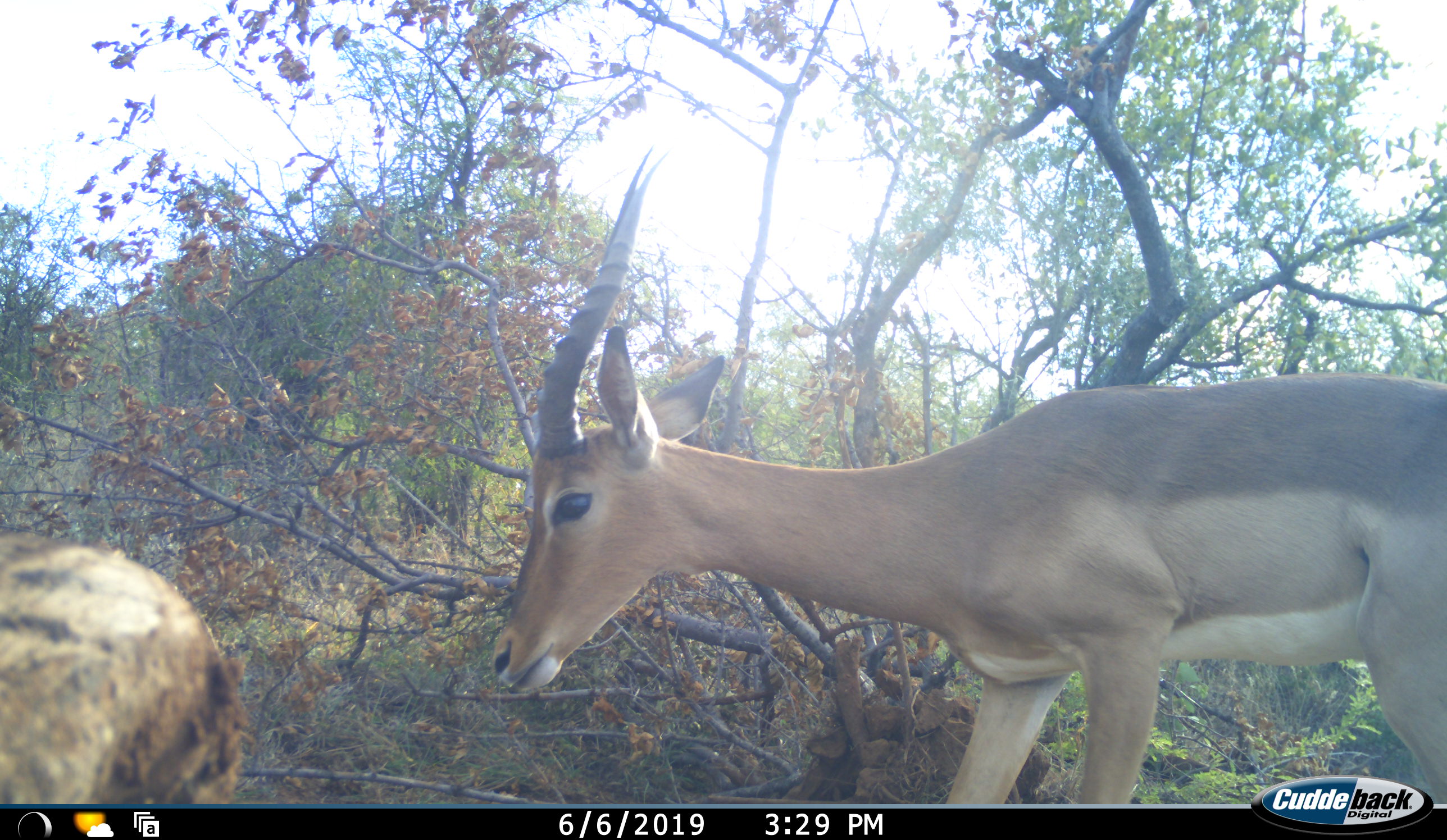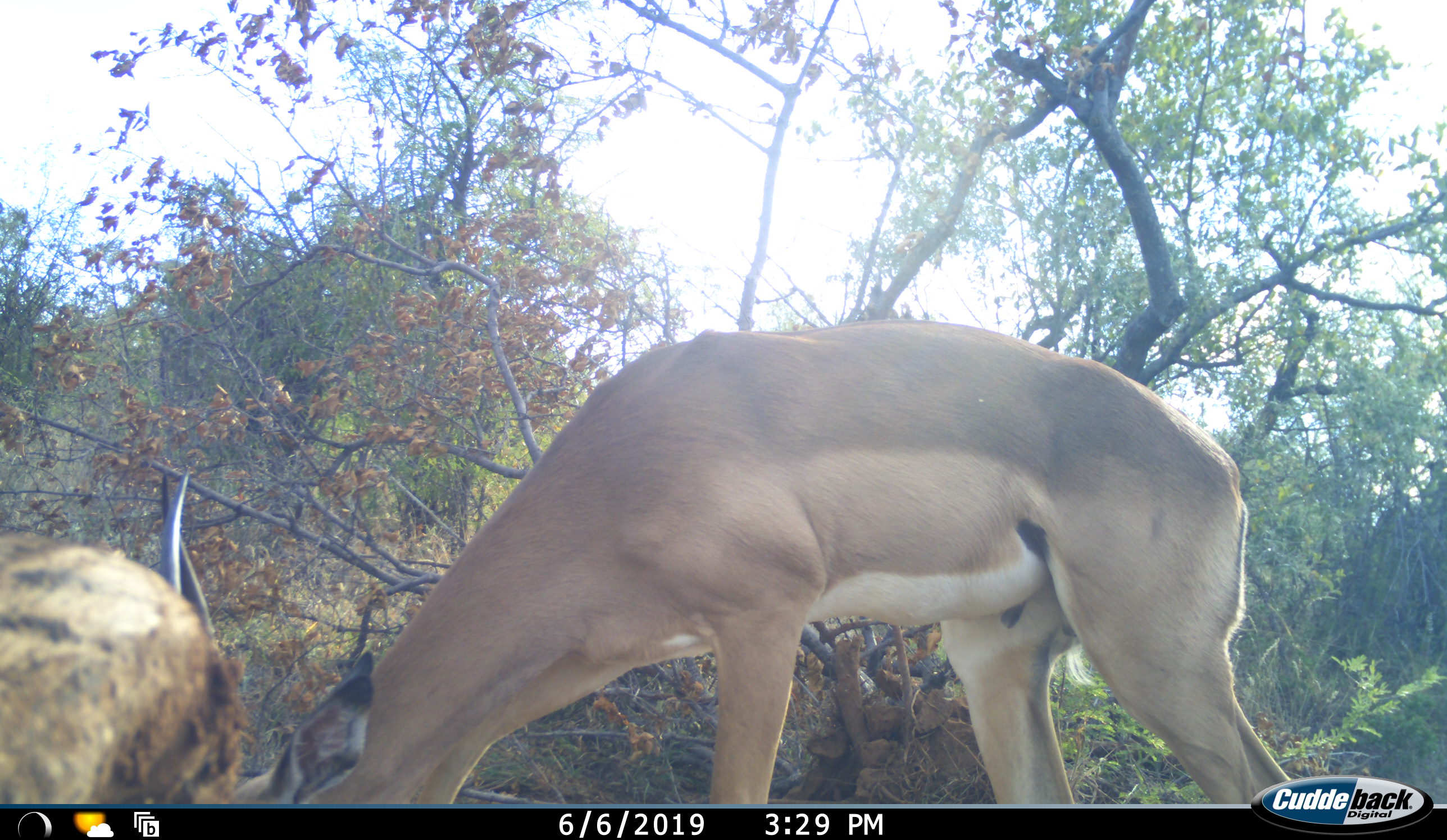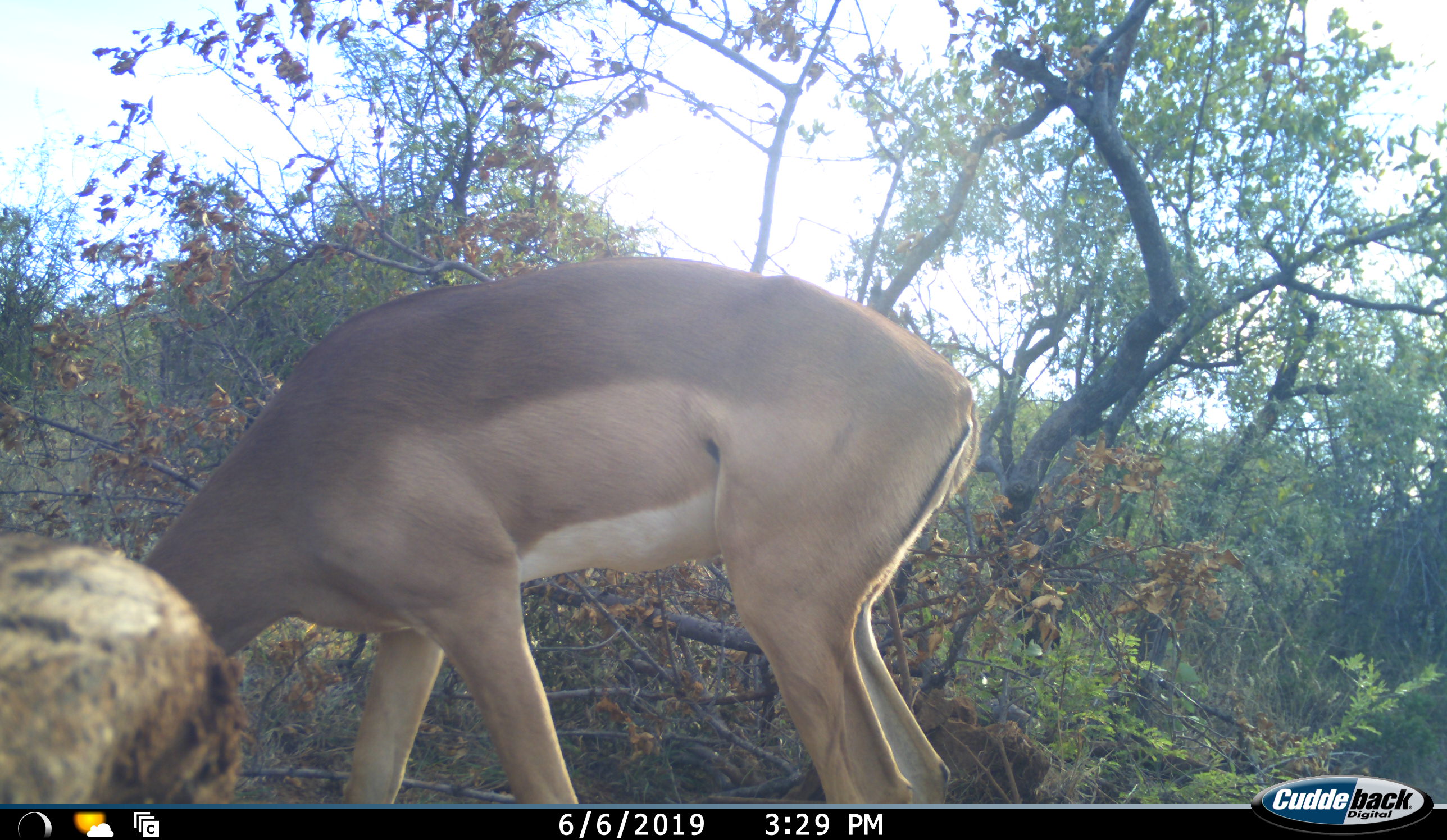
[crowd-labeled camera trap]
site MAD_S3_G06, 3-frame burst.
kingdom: Animalia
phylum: Chordata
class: Mammalia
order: Artiodactyla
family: Bovidae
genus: Aepyceros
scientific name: Aepyceros melampus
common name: impala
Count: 1.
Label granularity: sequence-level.